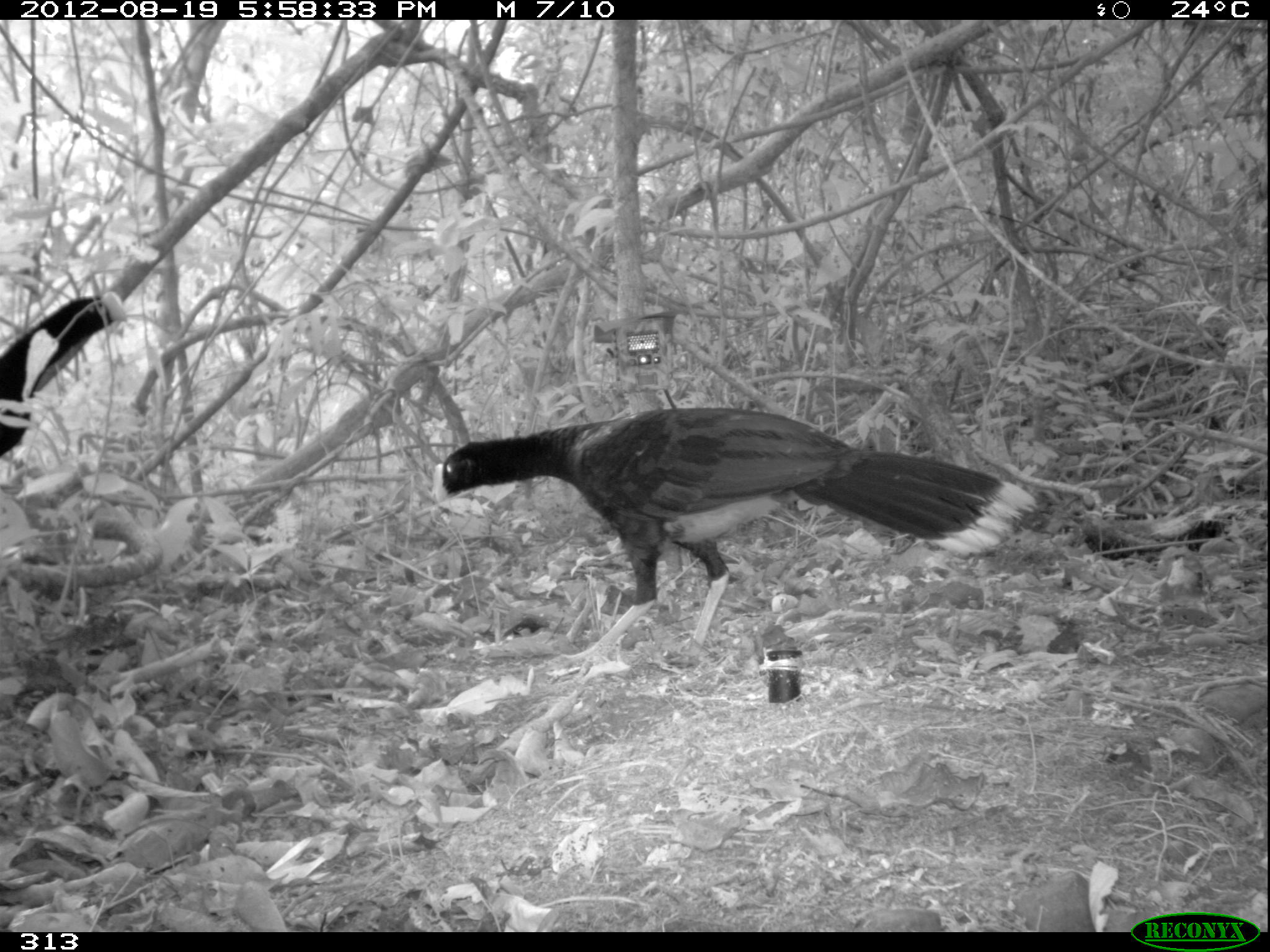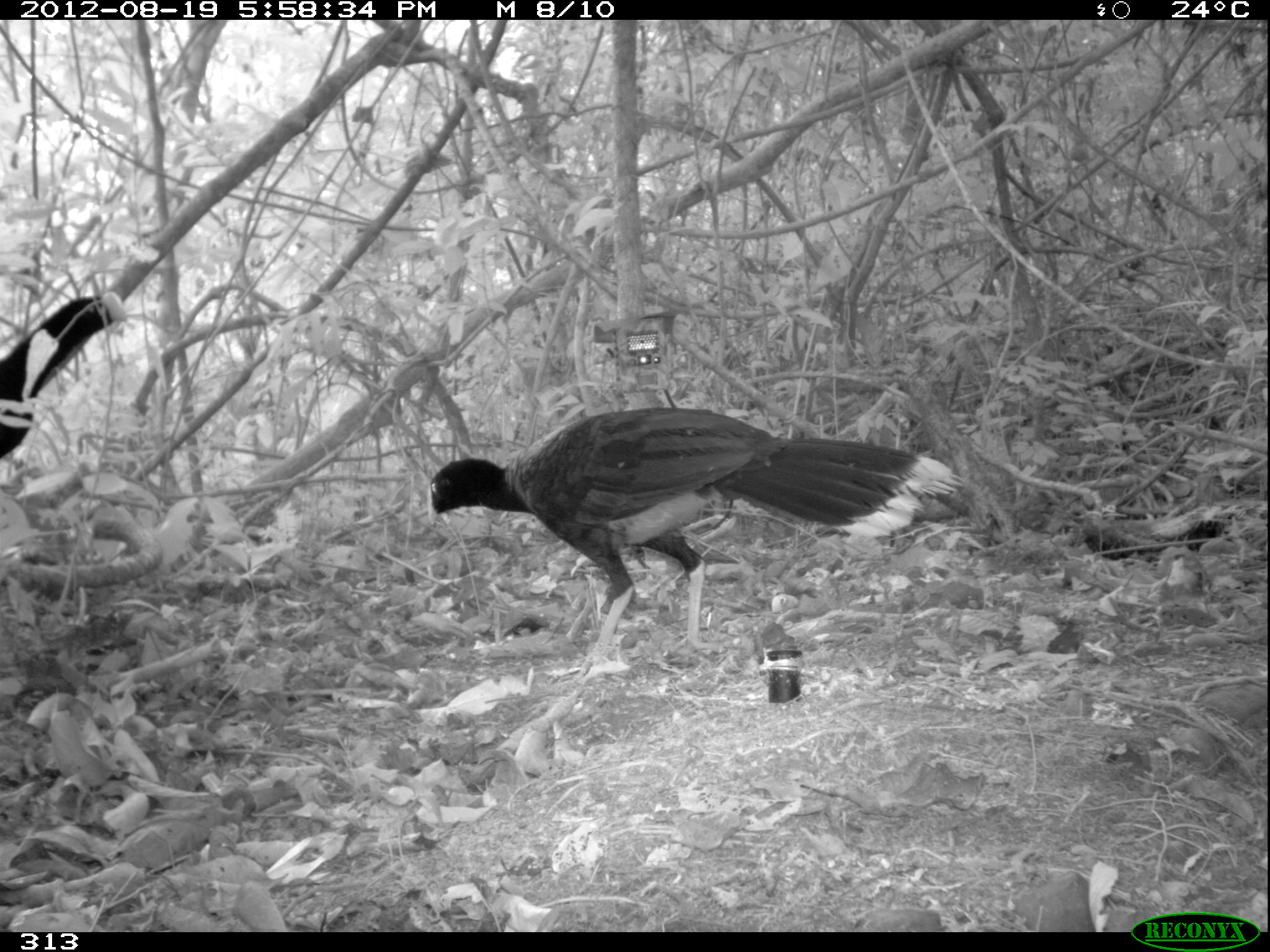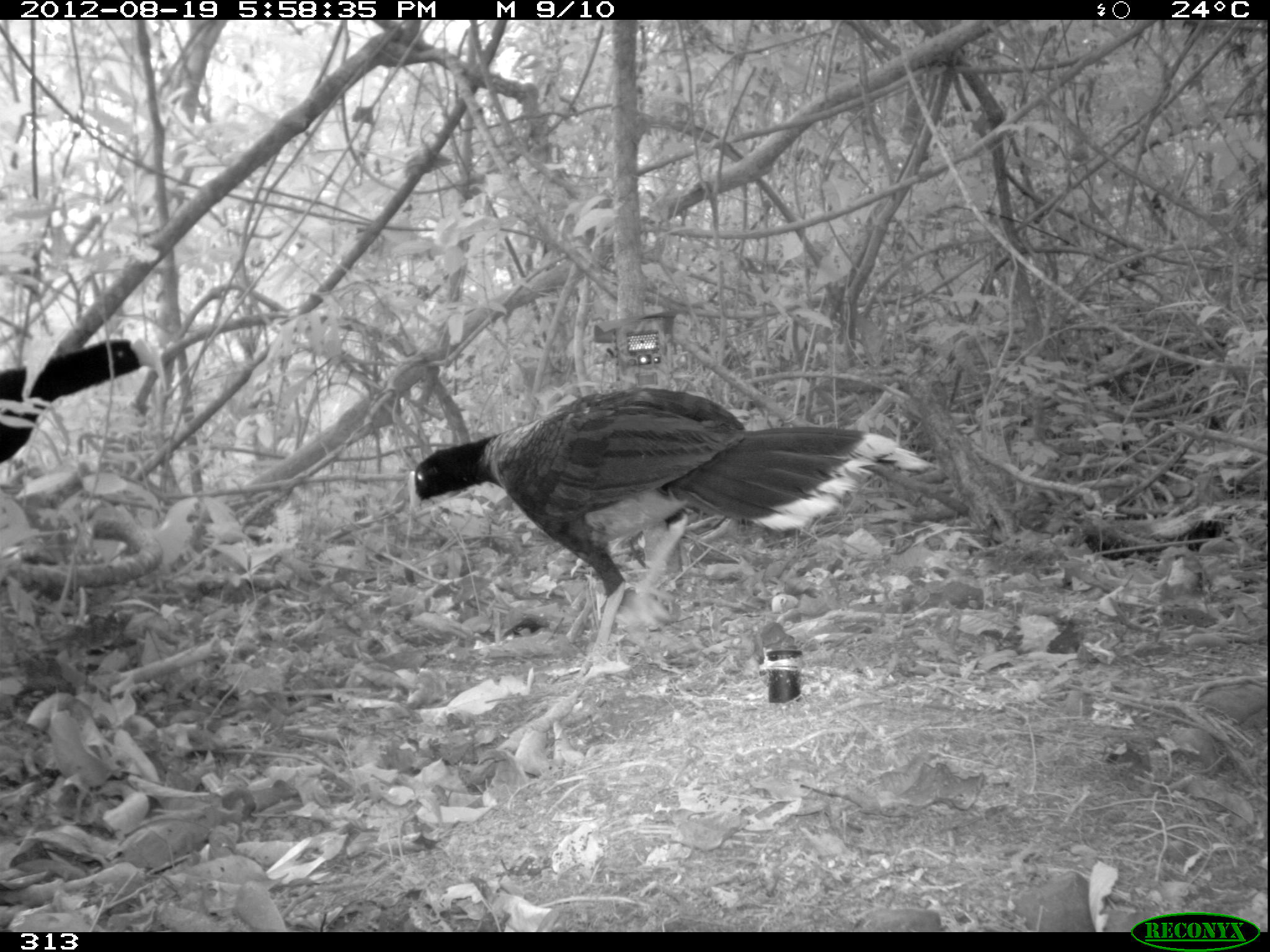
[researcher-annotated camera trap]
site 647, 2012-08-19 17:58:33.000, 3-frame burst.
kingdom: Animalia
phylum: Chordata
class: Aves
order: Galliformes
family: Cracidae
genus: Mitu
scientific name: Mitu tuberosum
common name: razor-billed curassow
Mitu tuberosum (razor-billed curassow).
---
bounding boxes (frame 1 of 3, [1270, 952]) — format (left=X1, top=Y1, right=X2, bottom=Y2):
mitu tuberosum: (left=432, top=407, right=1038, bottom=676); (left=0, top=292, right=125, bottom=455)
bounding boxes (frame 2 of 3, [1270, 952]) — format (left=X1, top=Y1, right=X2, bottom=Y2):
mitu tuberosum: (left=426, top=406, right=964, bottom=678); (left=0, top=291, right=130, bottom=463)